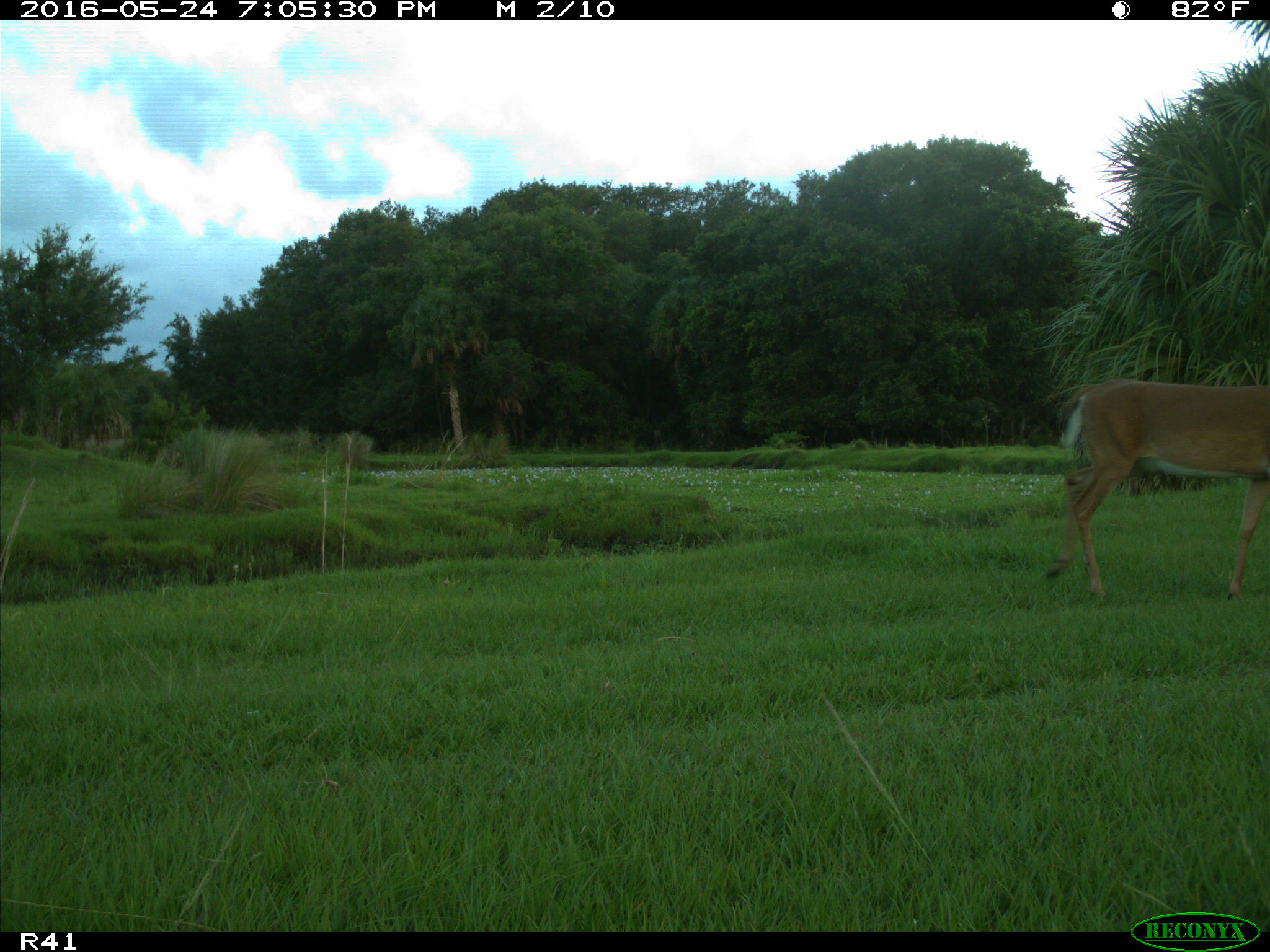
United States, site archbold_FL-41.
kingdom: Animalia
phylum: Chordata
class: Mammalia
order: Artiodactyla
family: Cervidae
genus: Odocoileus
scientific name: Odocoileus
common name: deer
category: unidentified deer